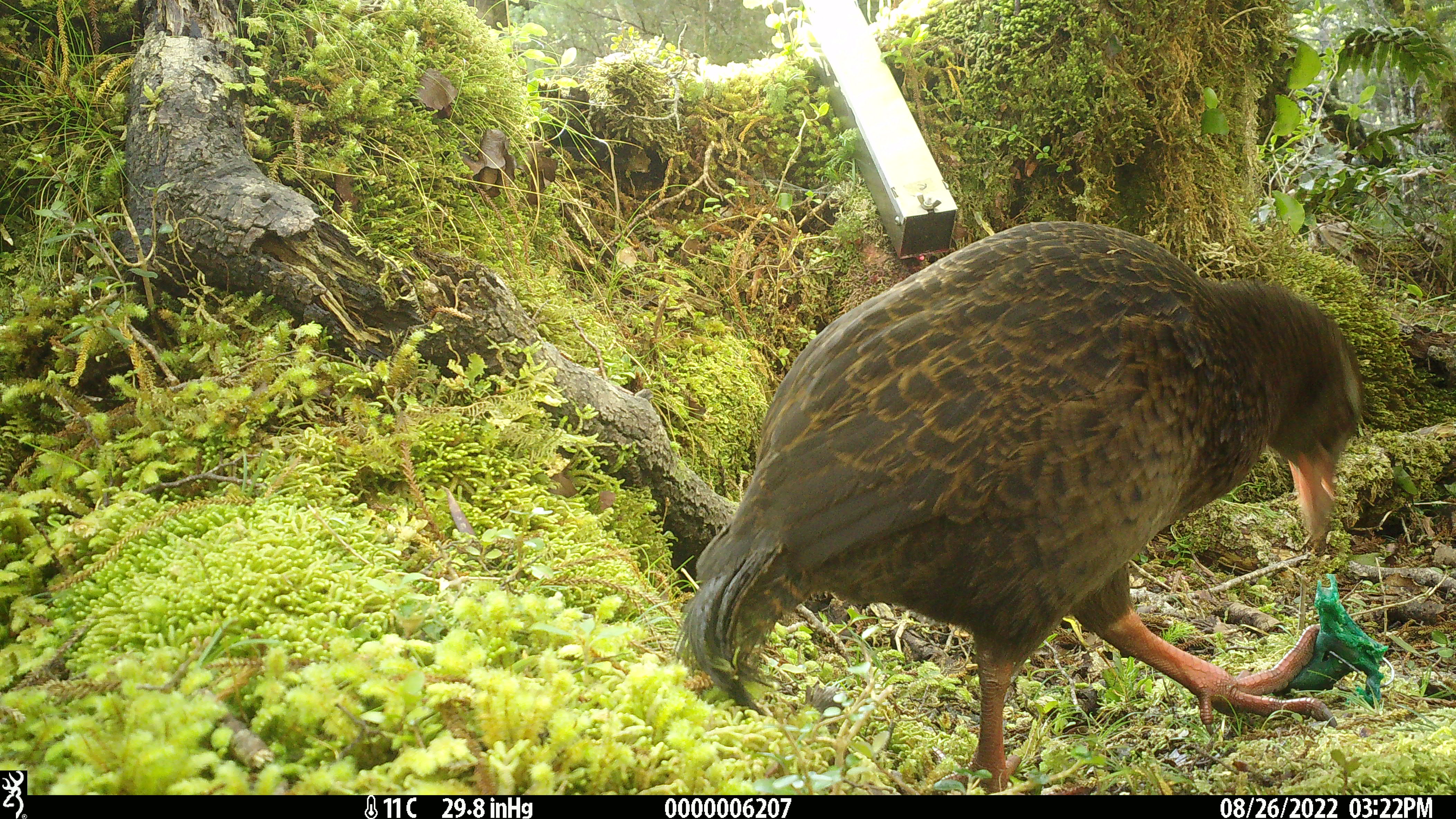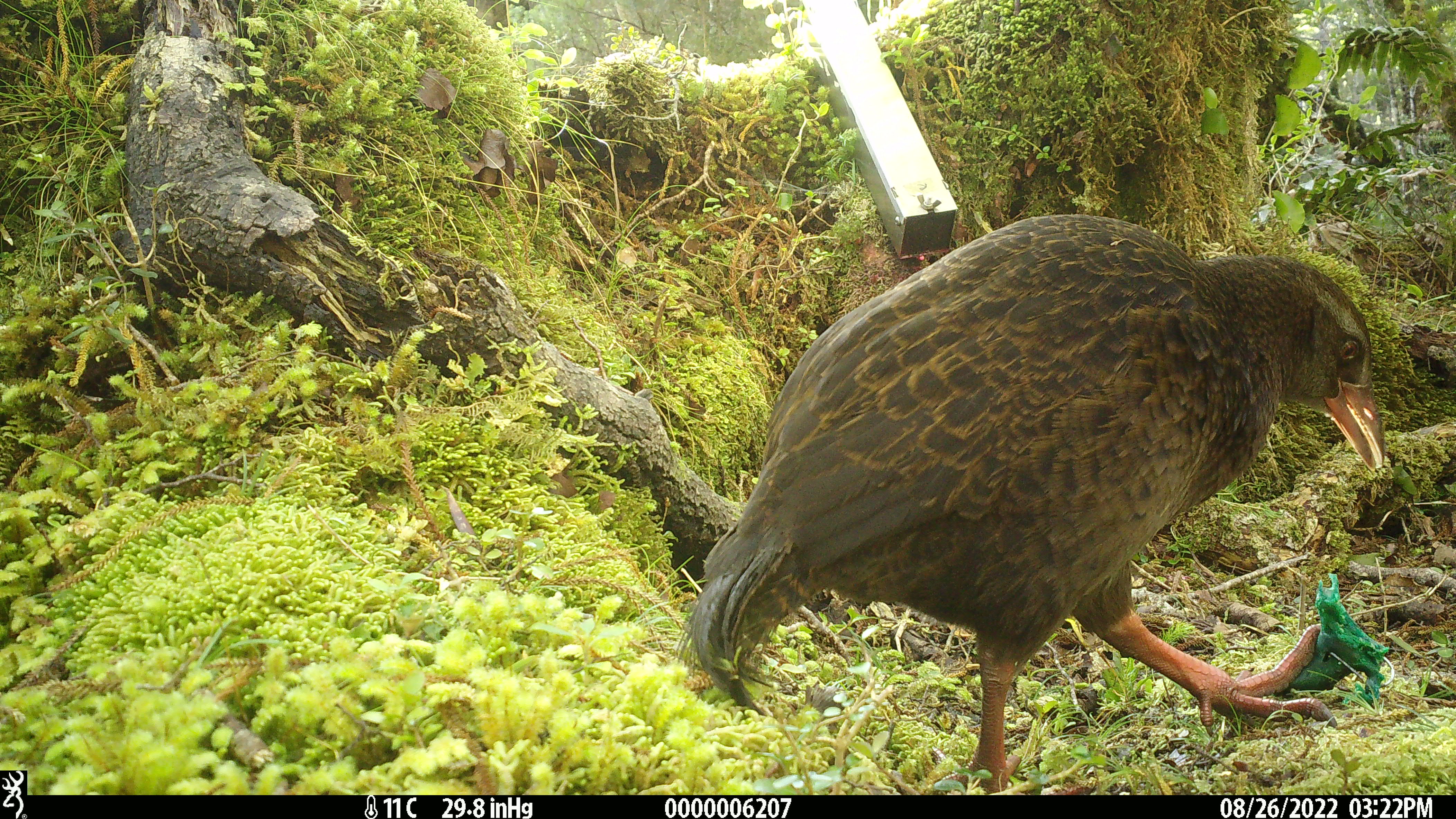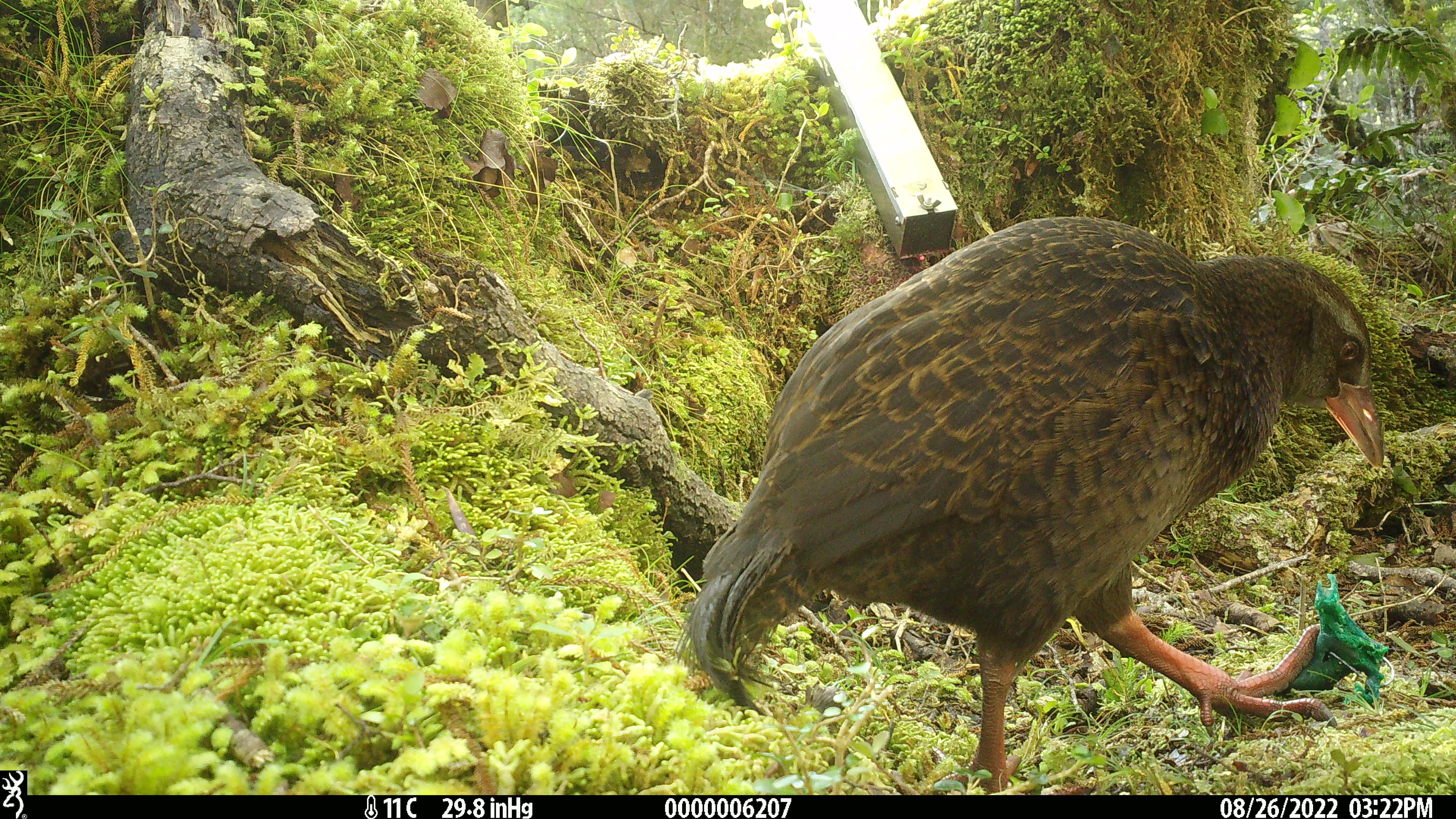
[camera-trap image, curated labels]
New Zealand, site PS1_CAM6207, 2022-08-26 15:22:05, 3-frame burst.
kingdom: Animalia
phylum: Chordata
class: Aves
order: Gruiformes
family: Rallidae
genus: Gallirallus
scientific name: Gallirallus australis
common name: weka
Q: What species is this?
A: Weka (Gallirallus australis).